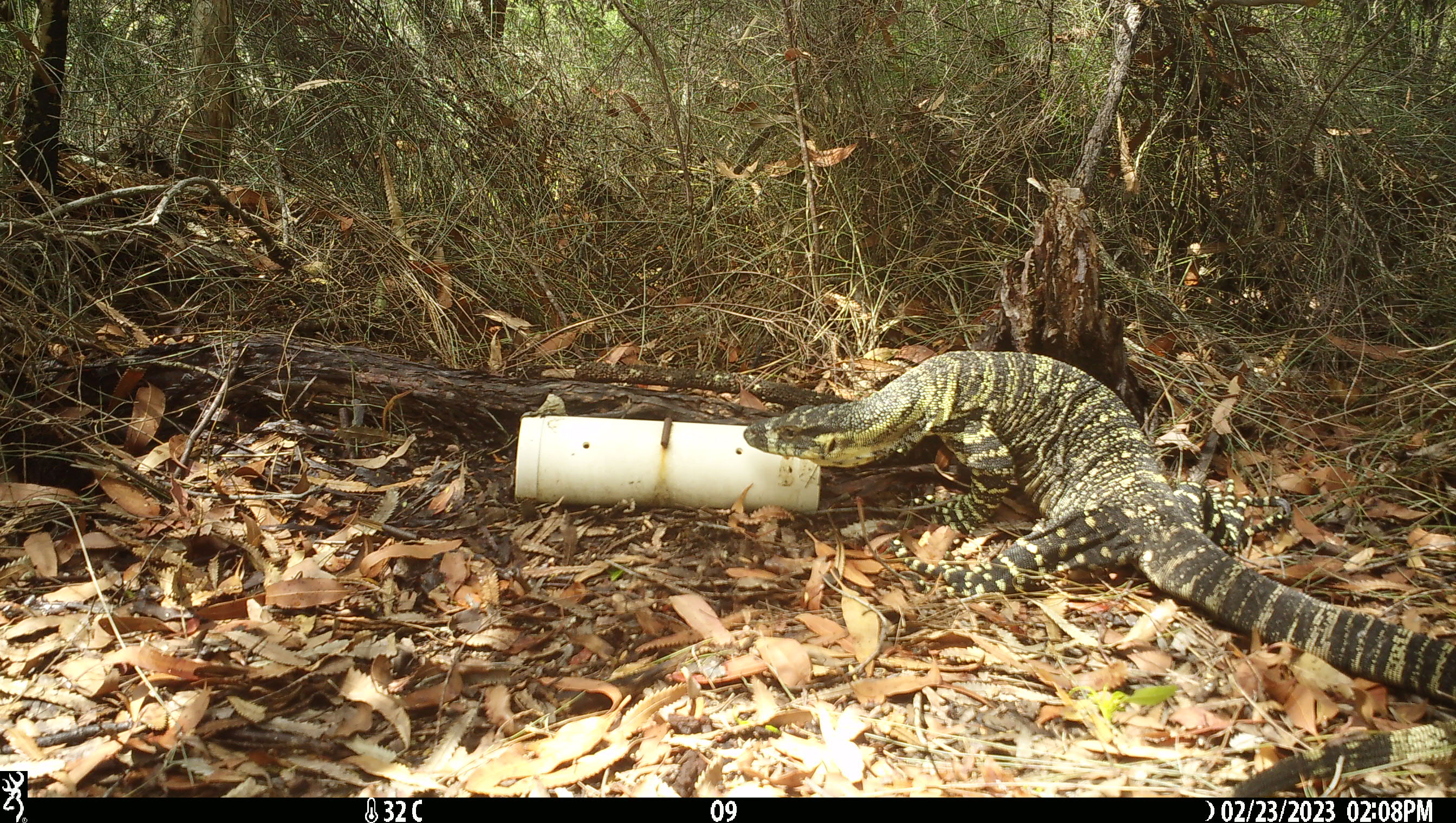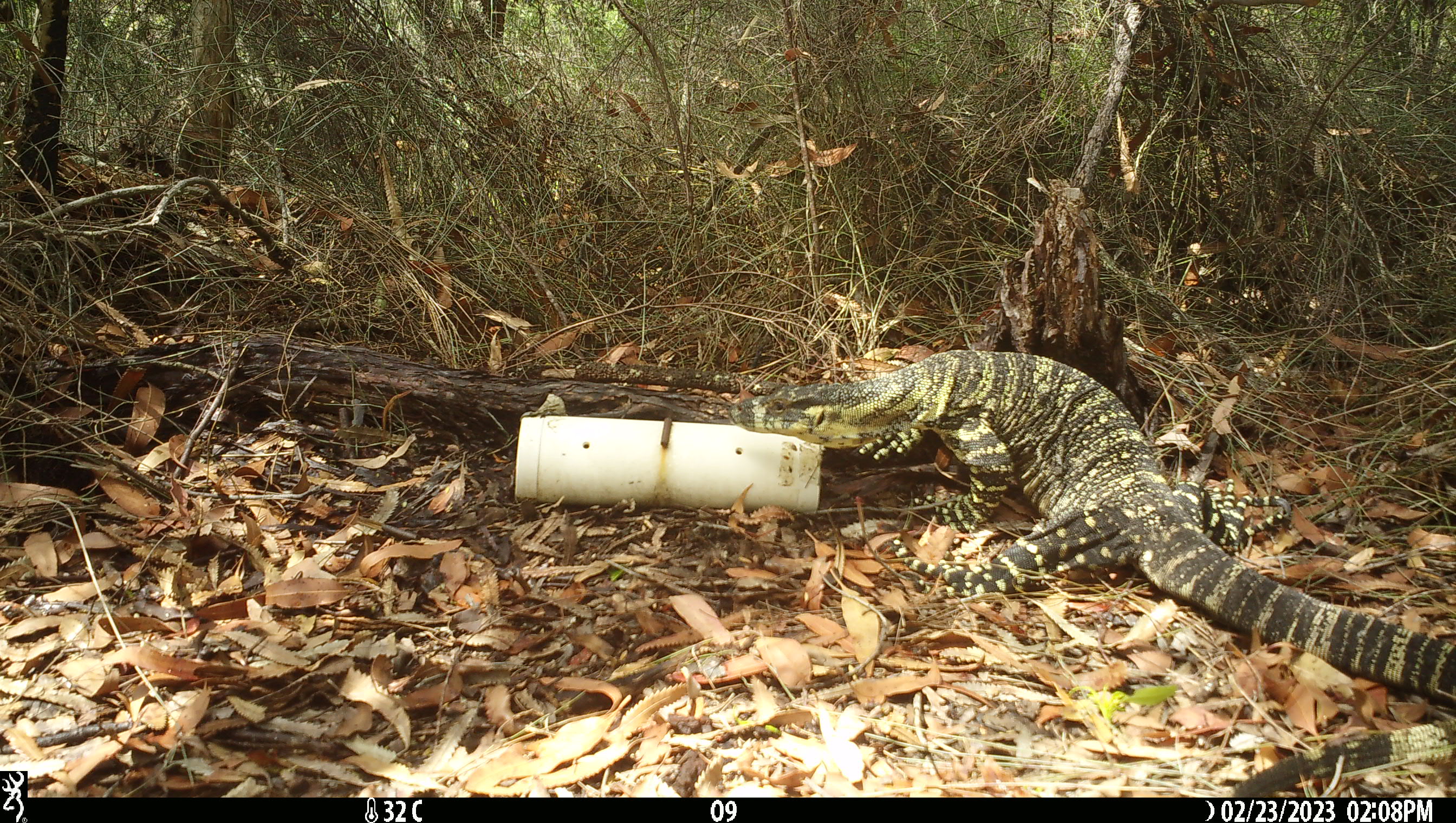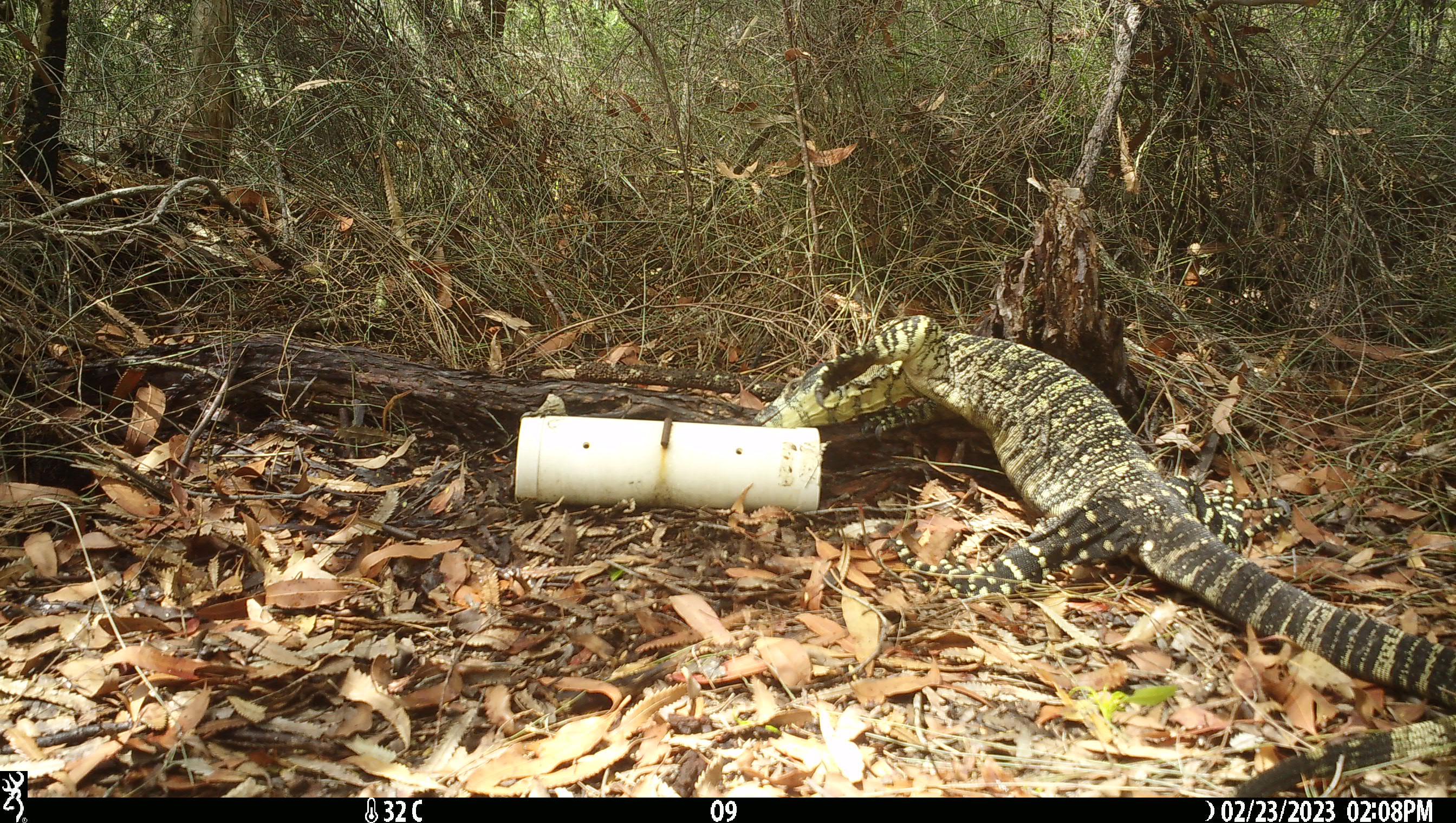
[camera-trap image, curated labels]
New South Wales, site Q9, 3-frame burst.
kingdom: Animalia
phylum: Chordata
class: Reptilia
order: Squamata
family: Varanidae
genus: Varanus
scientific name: Varanus varius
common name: lace monitor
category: goanna